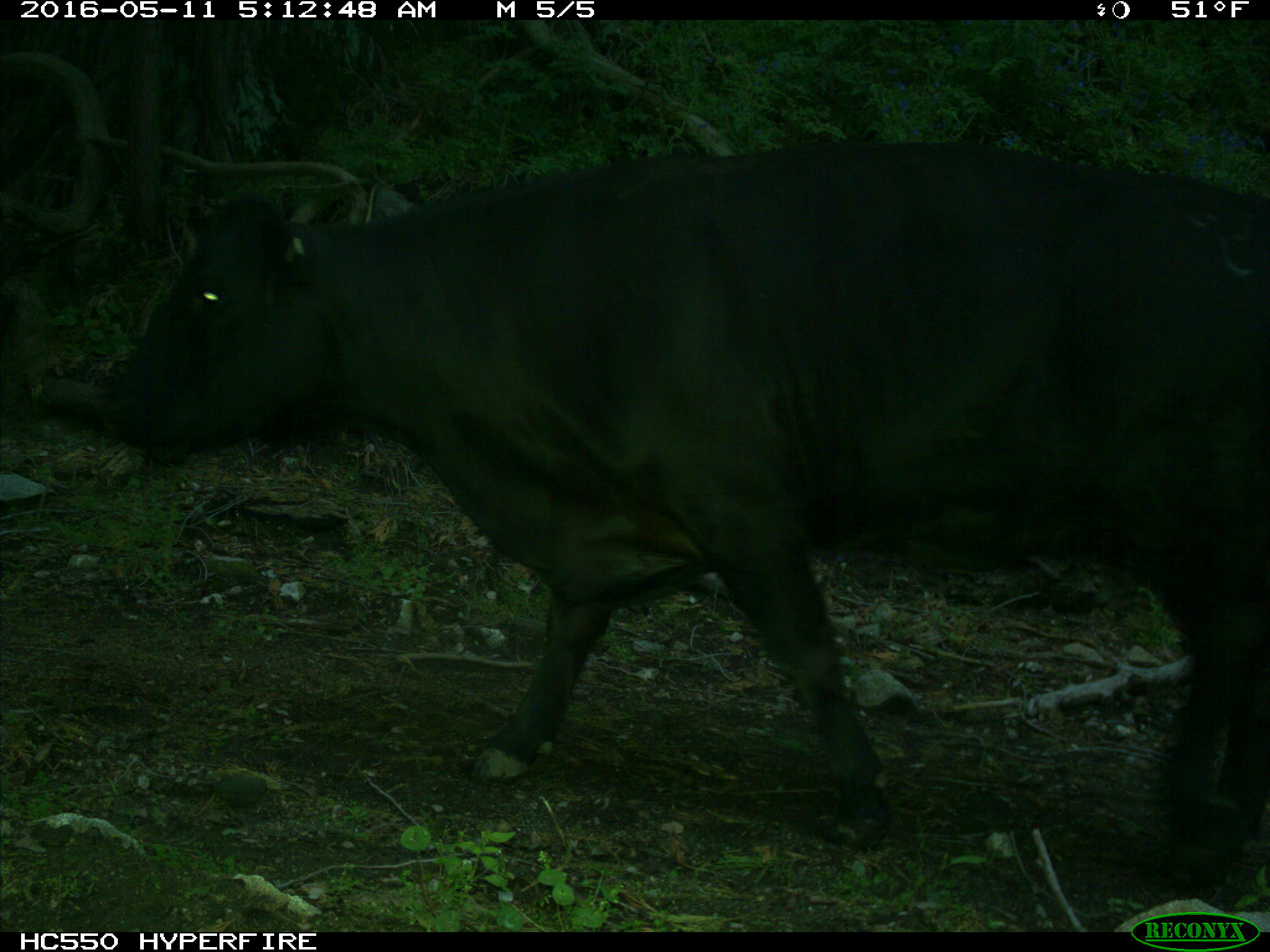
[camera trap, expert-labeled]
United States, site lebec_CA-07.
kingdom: Animalia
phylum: Chordata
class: Mammalia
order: Artiodactyla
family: Bovidae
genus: Bos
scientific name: Bos taurus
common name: domestic cow